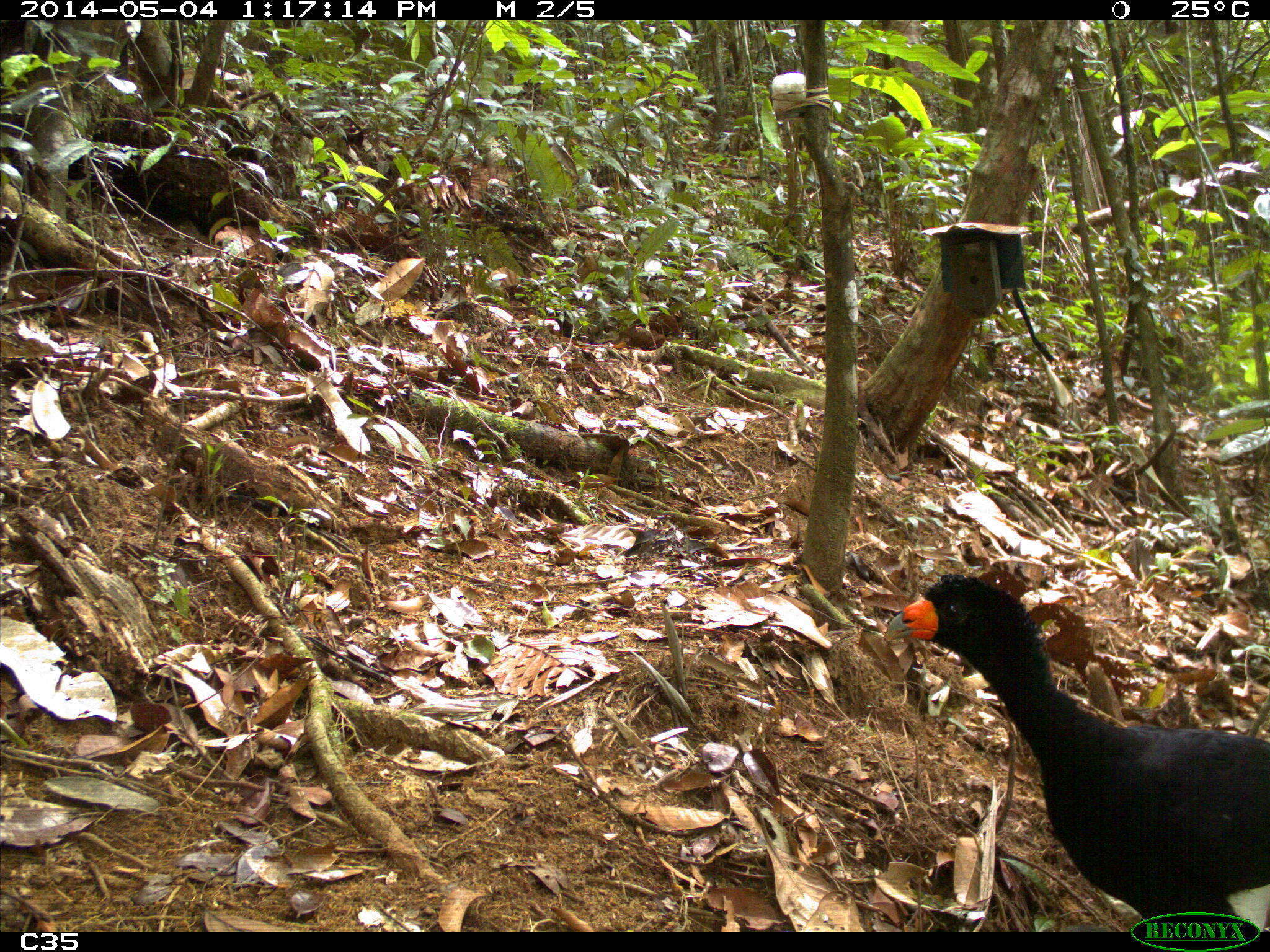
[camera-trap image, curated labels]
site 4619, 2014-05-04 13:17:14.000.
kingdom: Animalia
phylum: Chordata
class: Aves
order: Galliformes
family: Cracidae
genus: Crax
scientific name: Crax alector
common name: black curassow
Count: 2.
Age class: adult.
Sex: female.